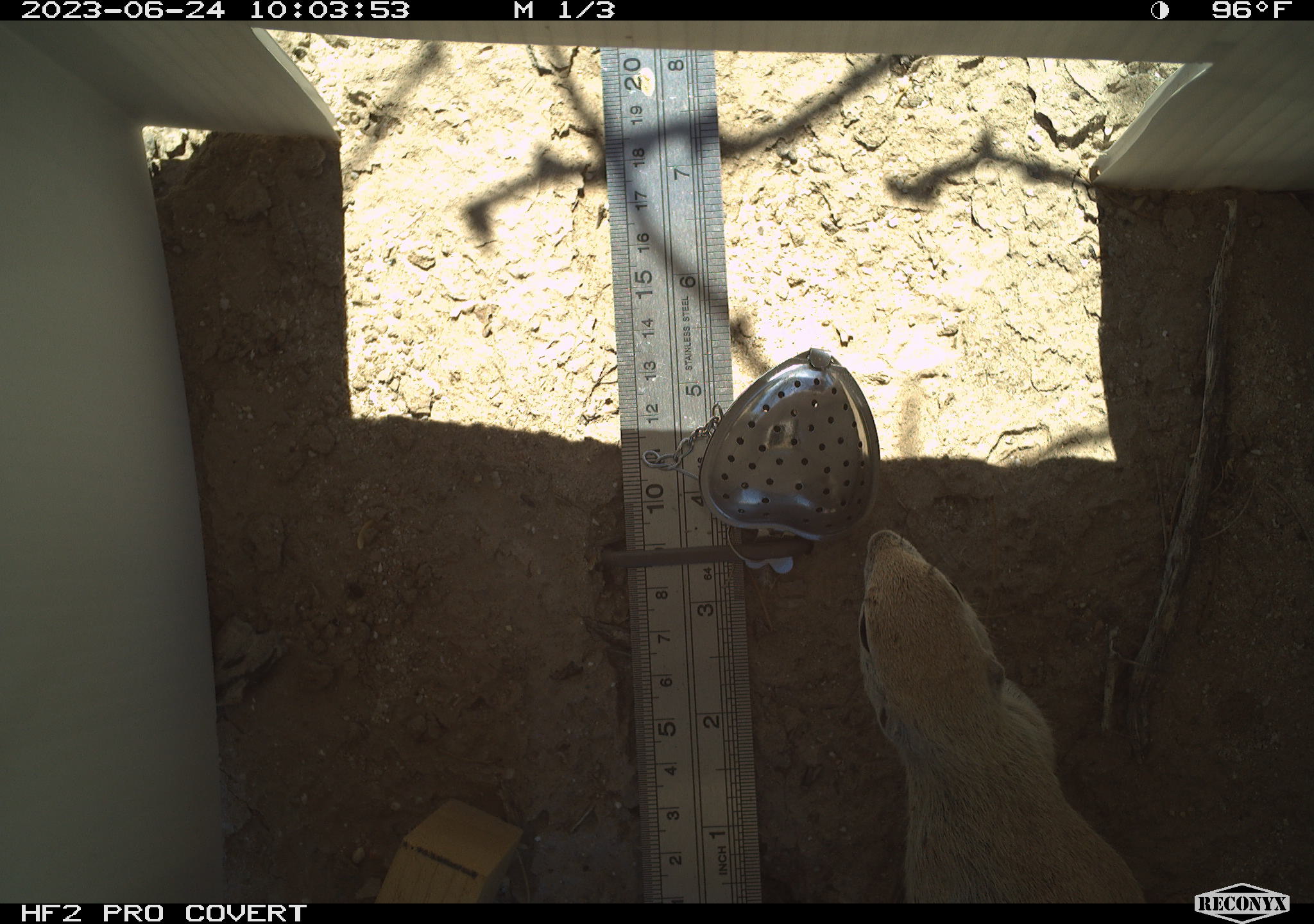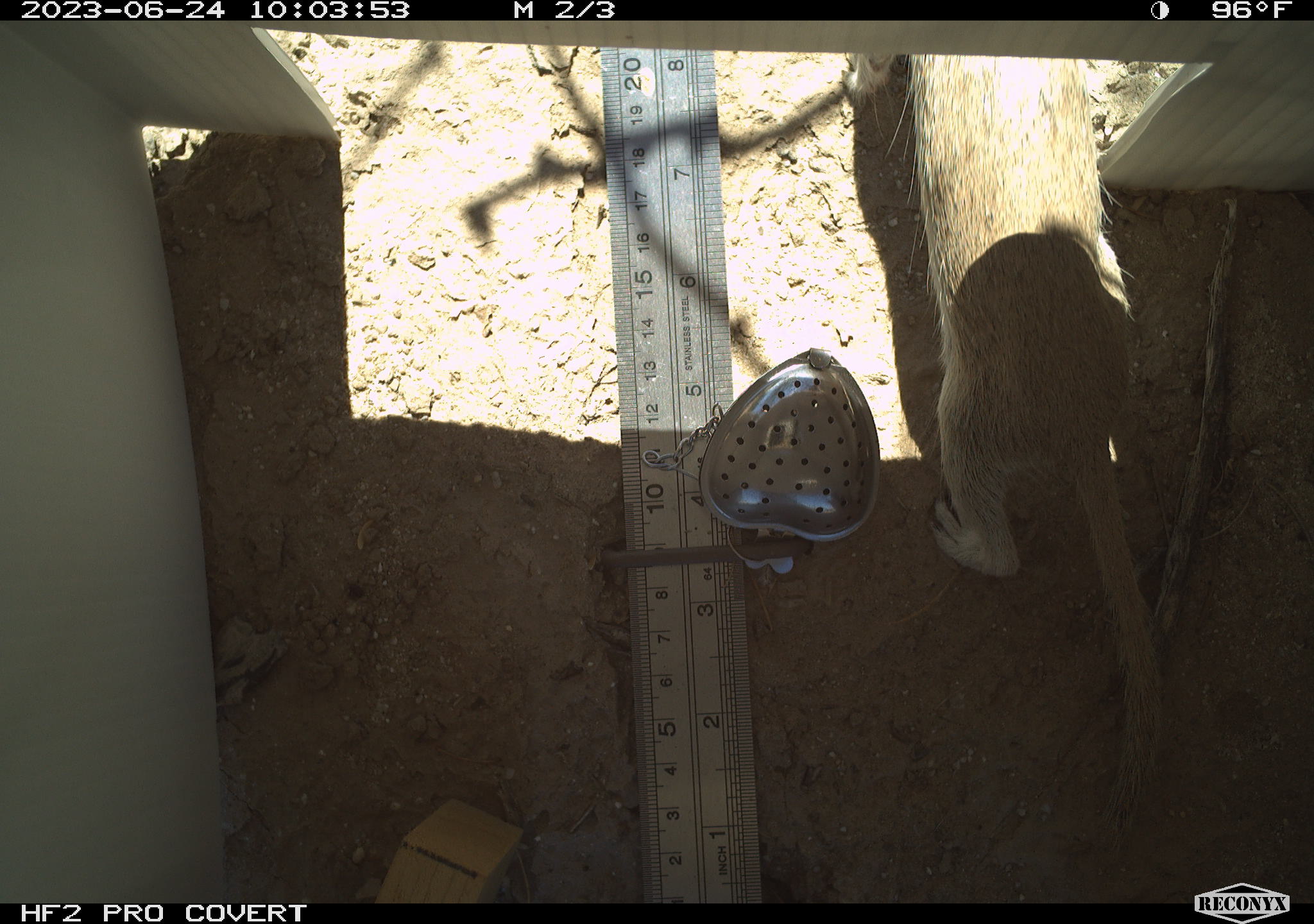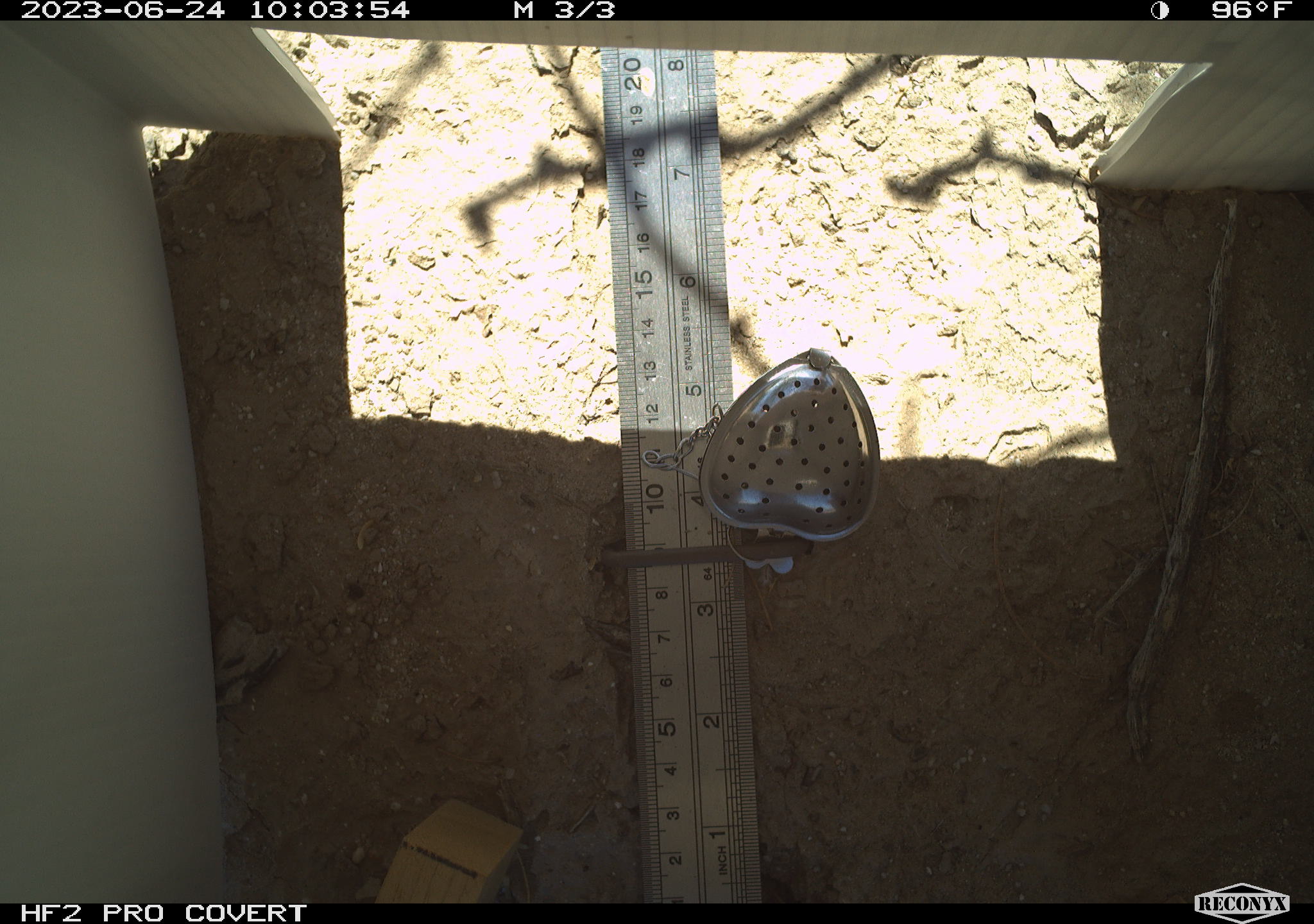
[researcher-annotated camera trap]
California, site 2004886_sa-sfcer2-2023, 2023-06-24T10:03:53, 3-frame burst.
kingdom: Animalia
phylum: Chordata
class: Mammalia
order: Rodentia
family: Sciuridae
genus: Xerospermophilus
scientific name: Xerospermophilus tereticaudus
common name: round-tailed ground squirrel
Round-tailed ground squirrel (Xerospermophilus tereticaudus).